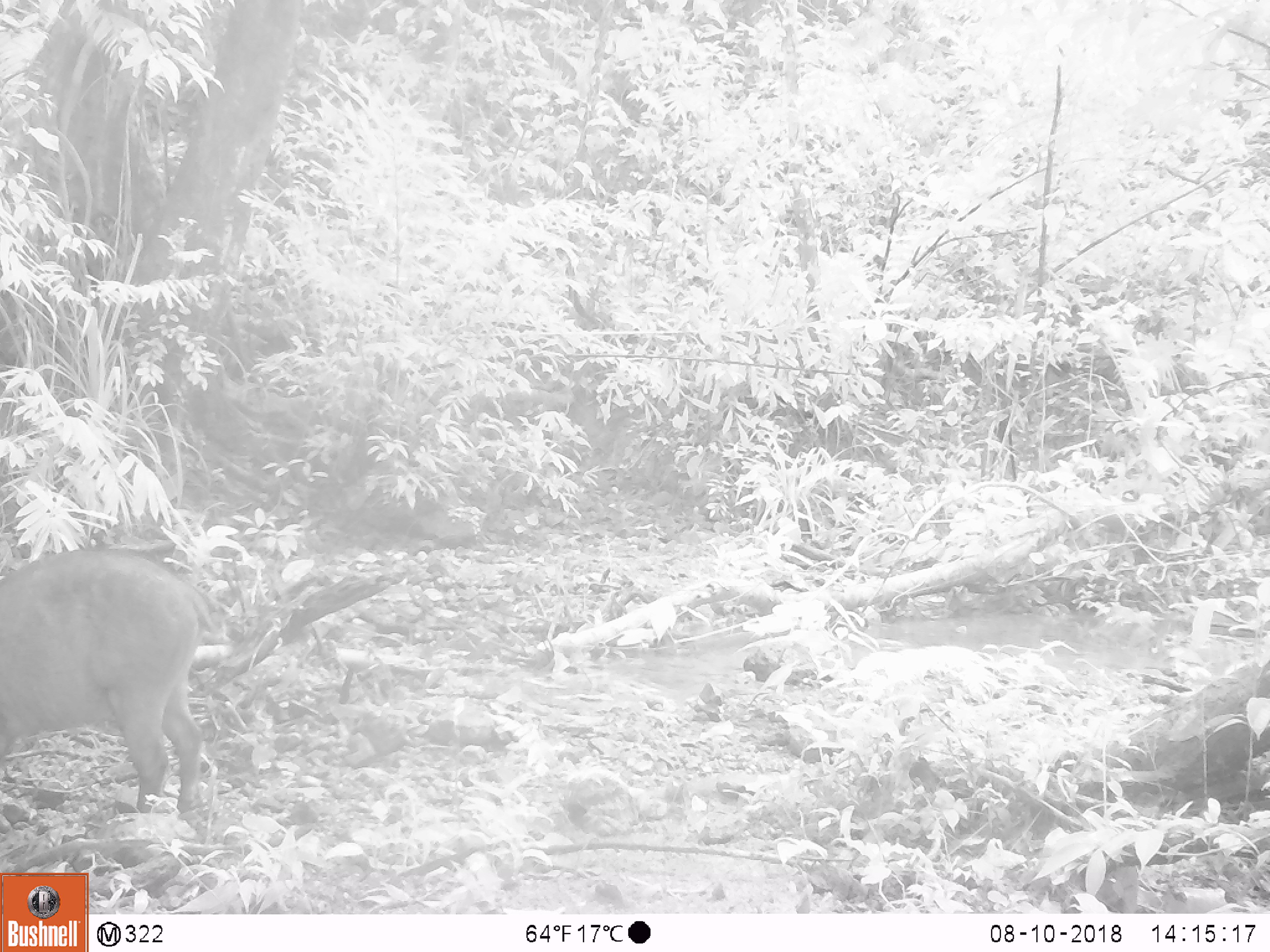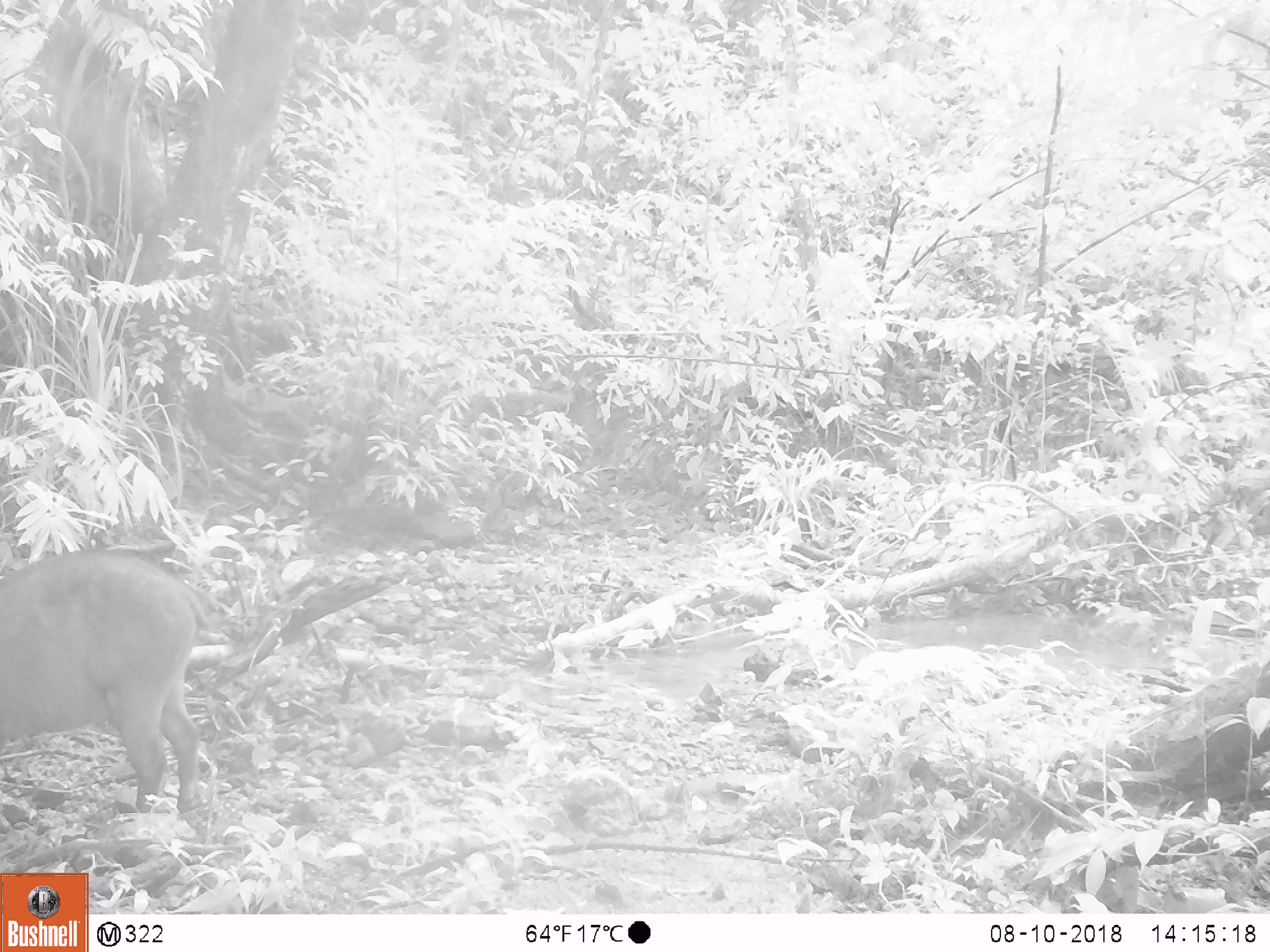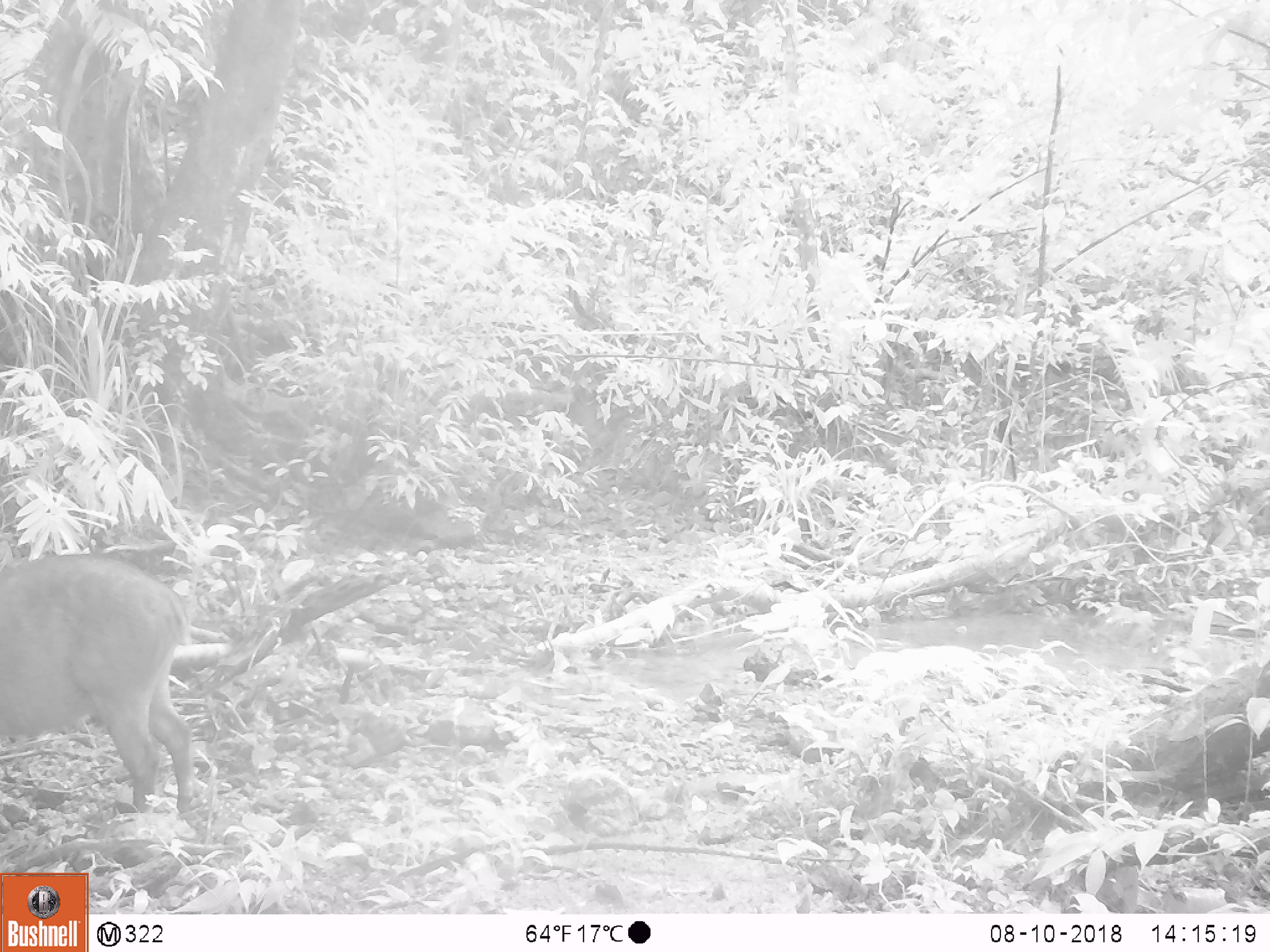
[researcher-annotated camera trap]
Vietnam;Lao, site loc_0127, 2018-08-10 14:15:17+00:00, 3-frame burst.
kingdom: Animalia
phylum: Chordata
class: Mammalia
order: Artiodactyla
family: Suidae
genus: Sus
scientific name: Sus scrofa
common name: eurasian wild pig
Eurasian wild pig (Sus scrofa). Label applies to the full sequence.